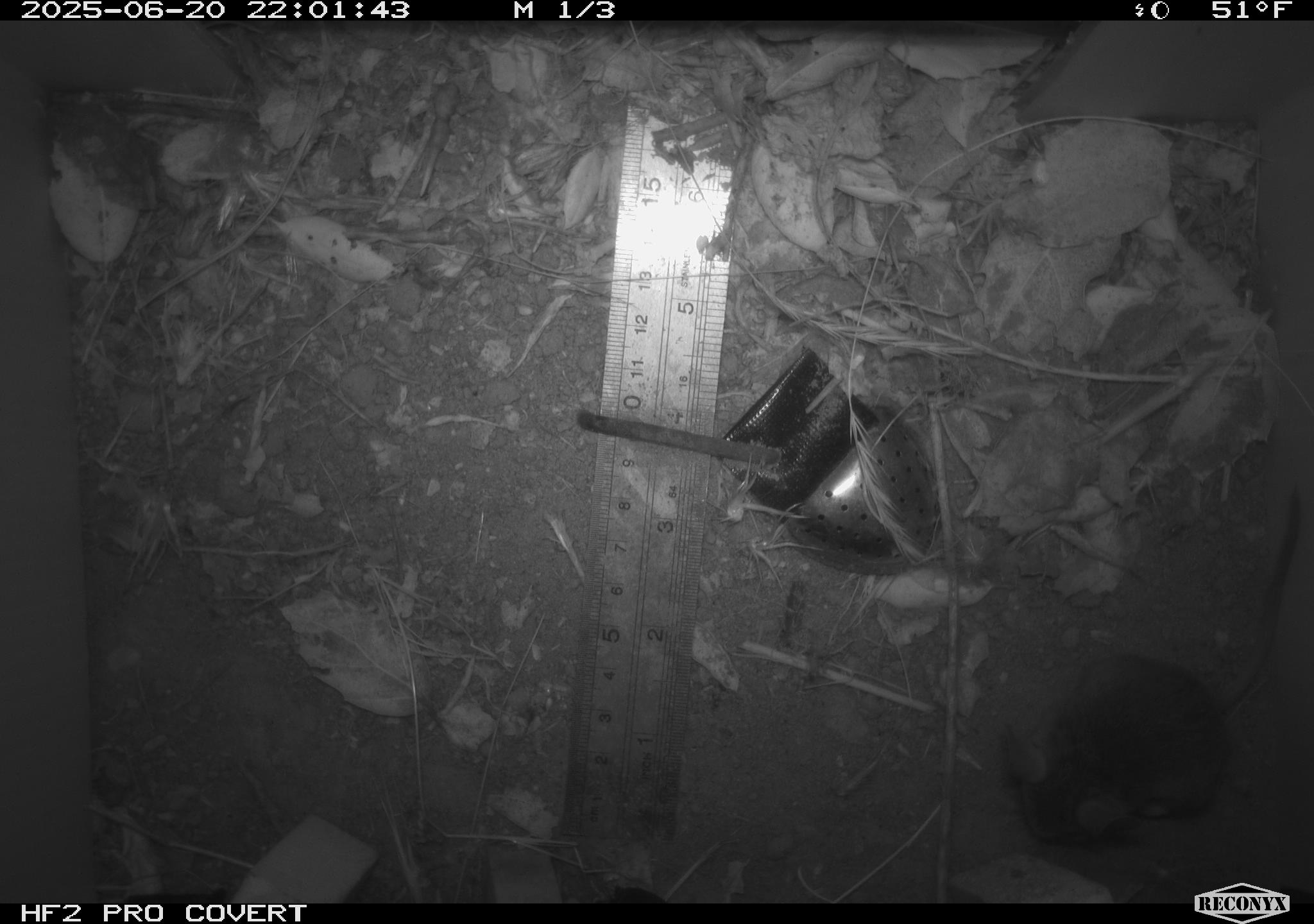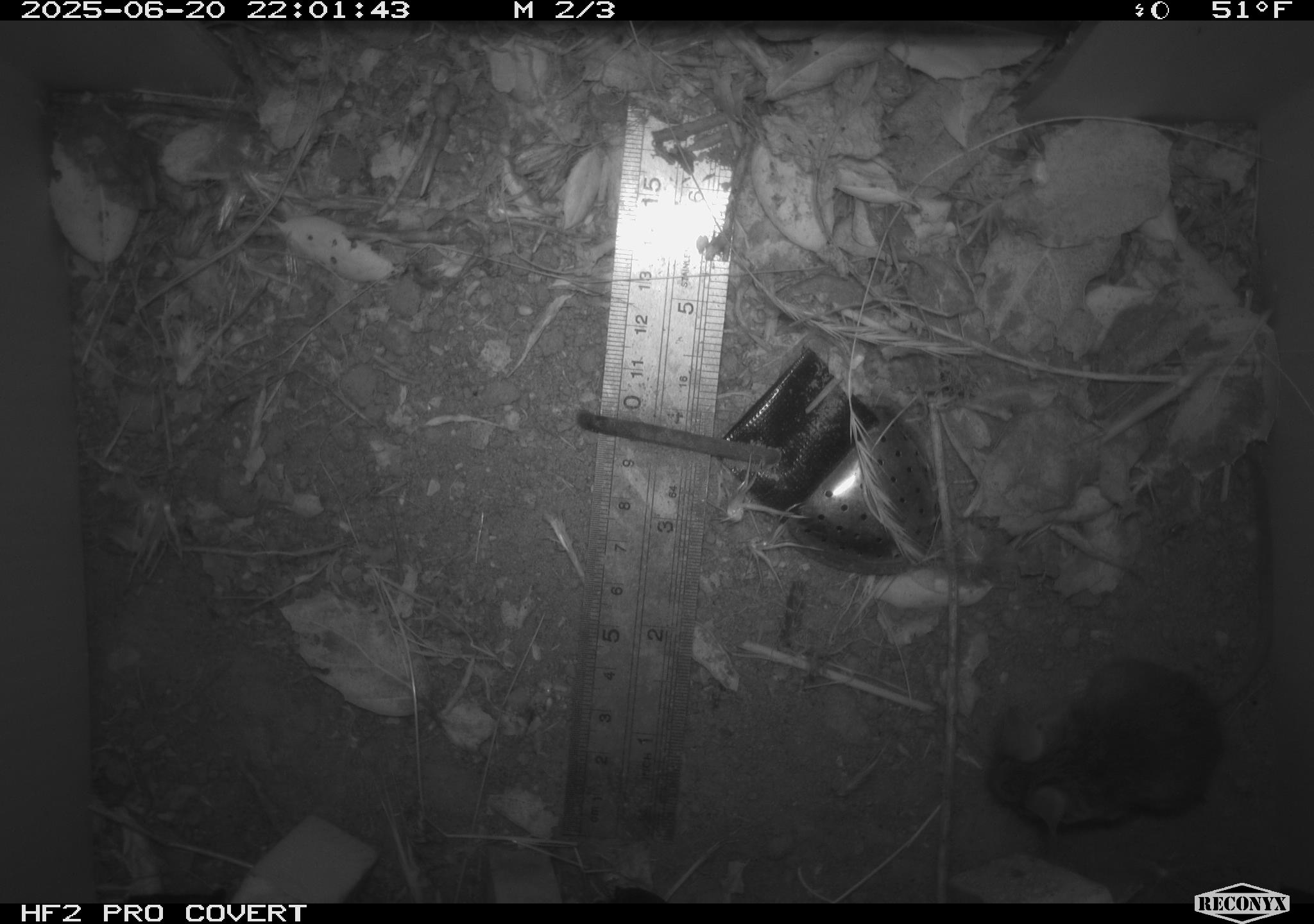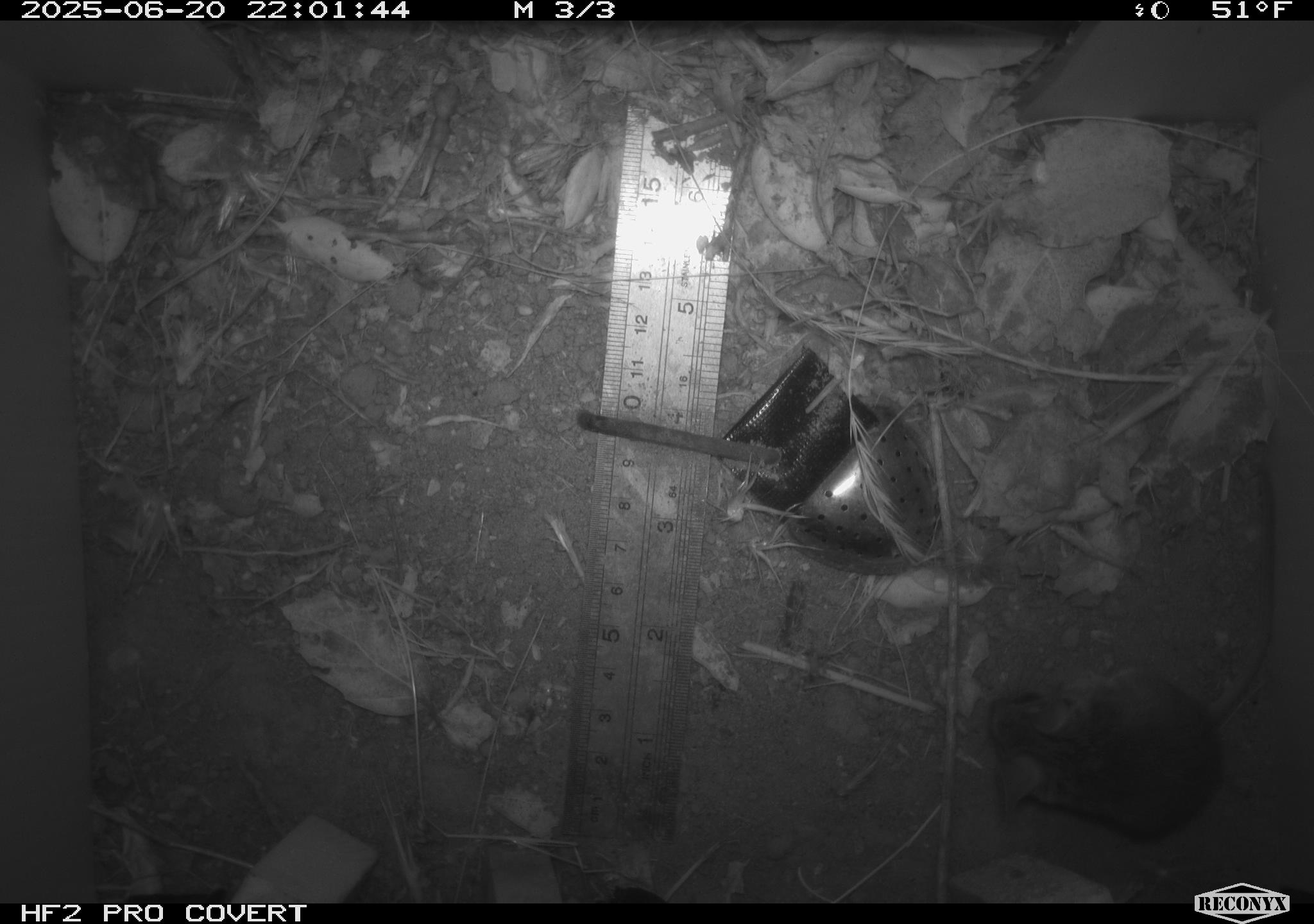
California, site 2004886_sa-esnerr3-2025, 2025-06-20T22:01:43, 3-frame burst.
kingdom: Animalia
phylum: Chordata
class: Mammalia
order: Rodentia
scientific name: Rodentia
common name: rodent